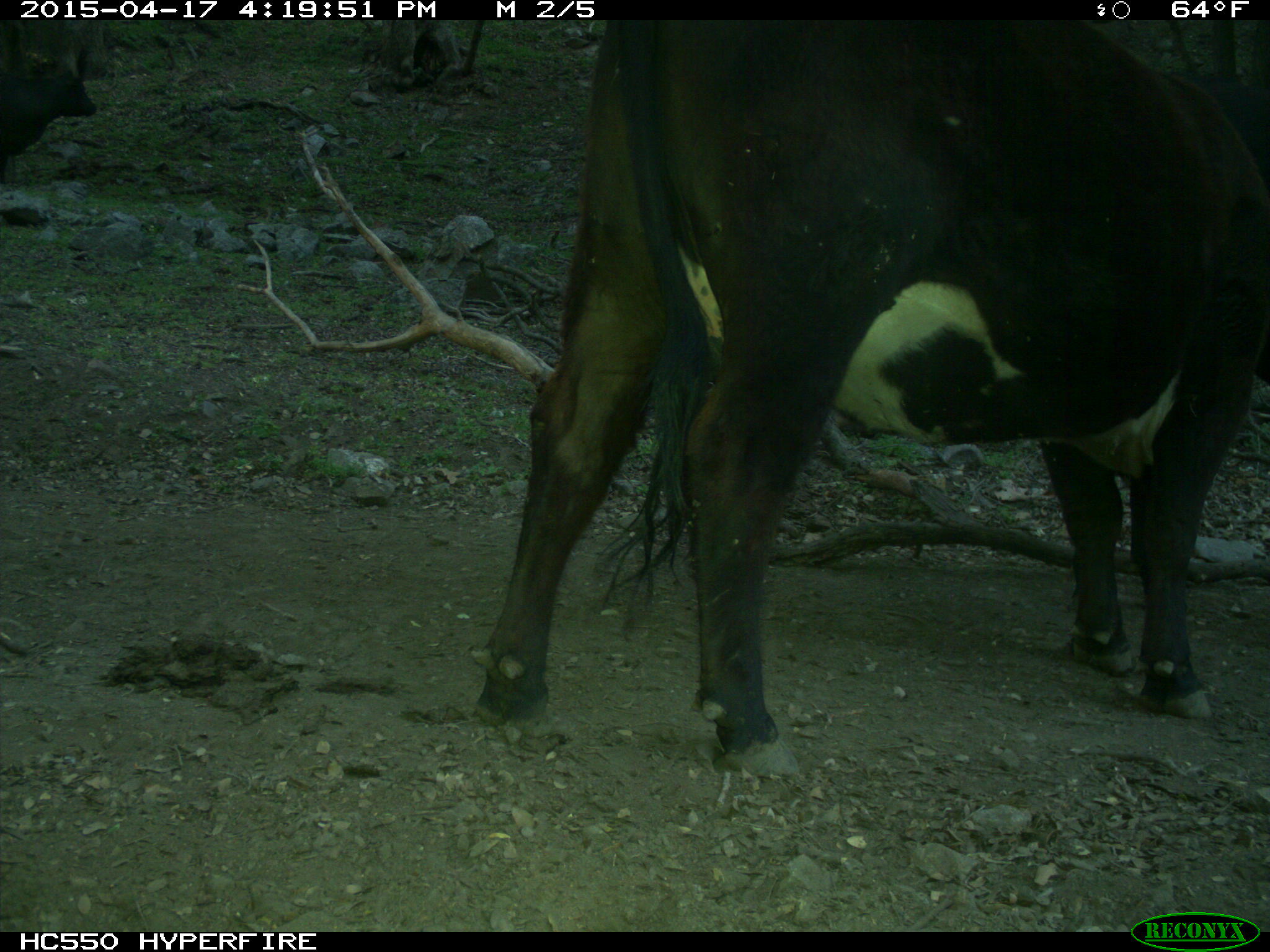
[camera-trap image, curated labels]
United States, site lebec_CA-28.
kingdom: Animalia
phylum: Chordata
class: Mammalia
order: Artiodactyla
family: Bovidae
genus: Bos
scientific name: Bos taurus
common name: domestic cow